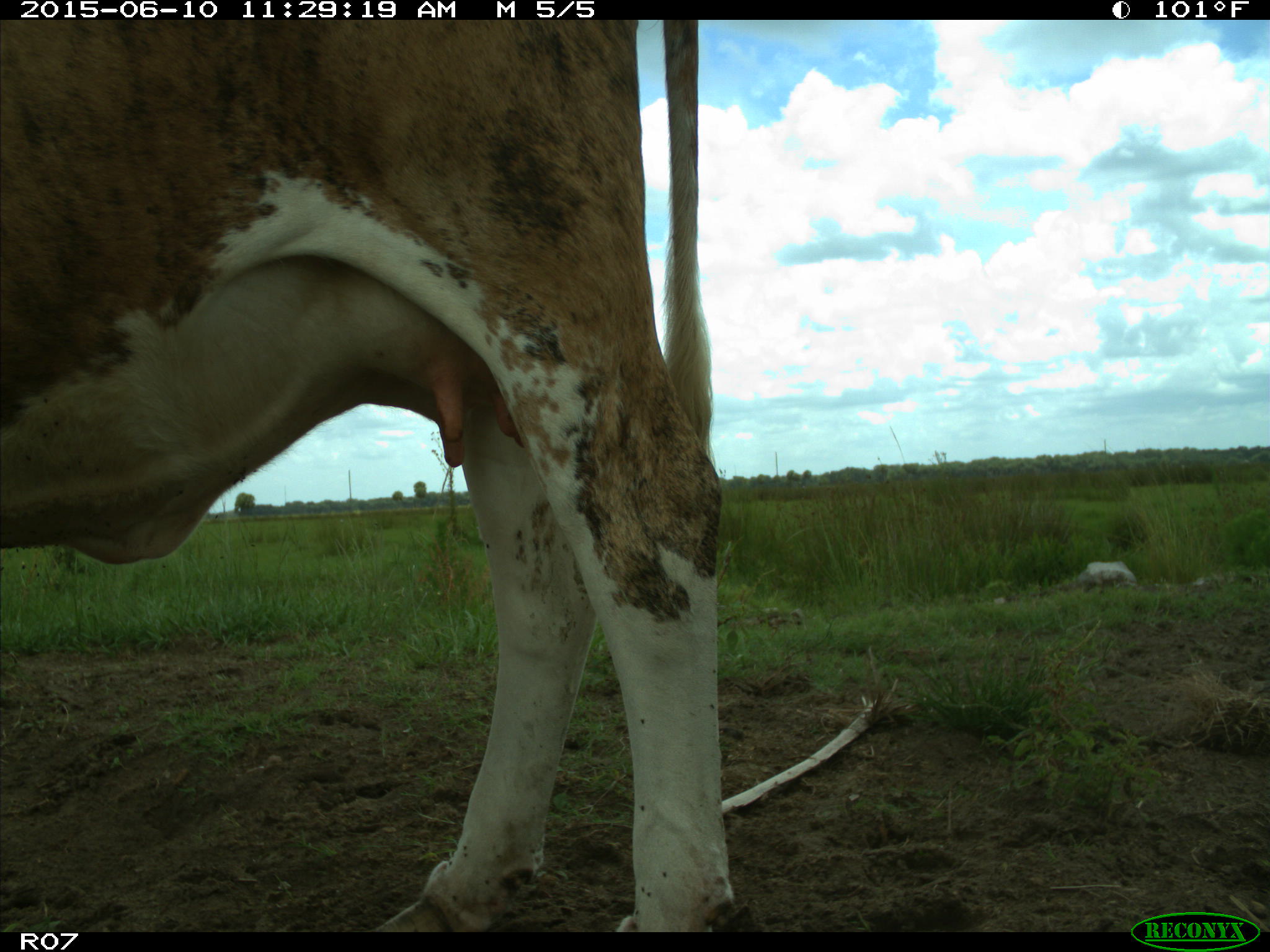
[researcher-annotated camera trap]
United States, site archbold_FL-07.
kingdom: Animalia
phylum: Chordata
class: Mammalia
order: Artiodactyla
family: Bovidae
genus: Bos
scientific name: Bos taurus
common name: domestic cow